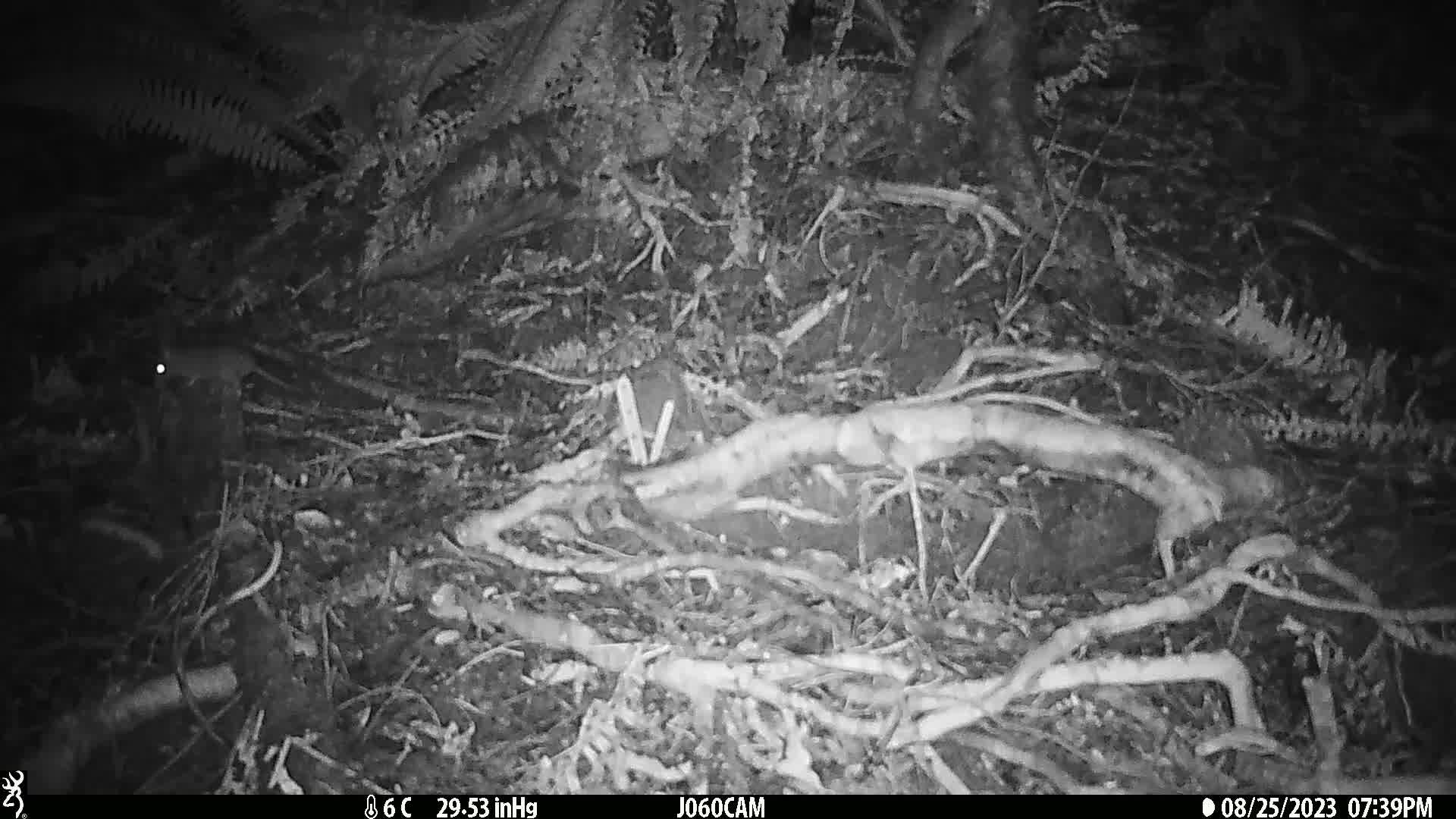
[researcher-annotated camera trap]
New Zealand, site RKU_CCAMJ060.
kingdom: Animalia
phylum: Chordata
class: Mammalia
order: Rodentia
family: Muridae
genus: Rattus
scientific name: Rattus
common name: rat